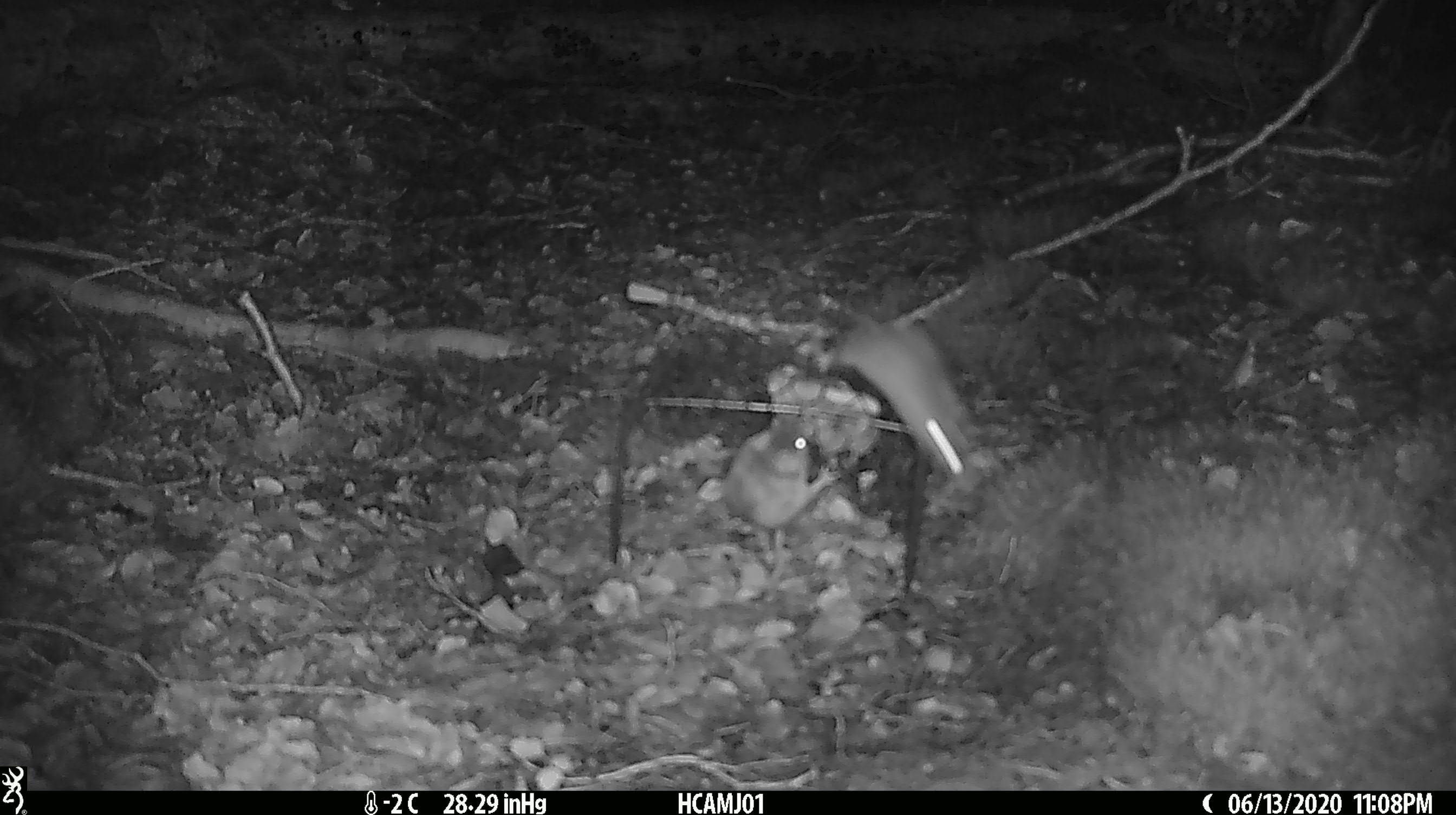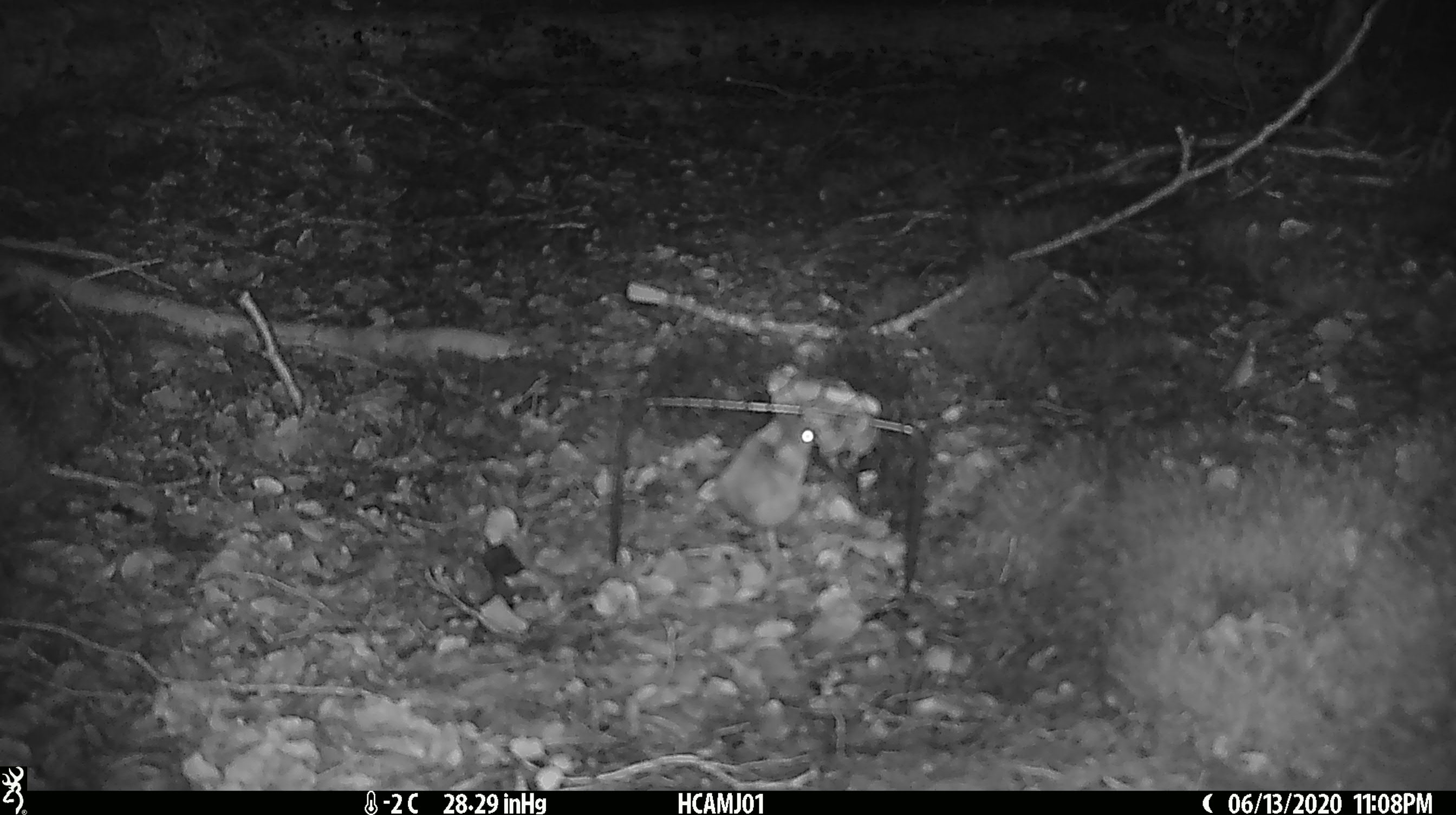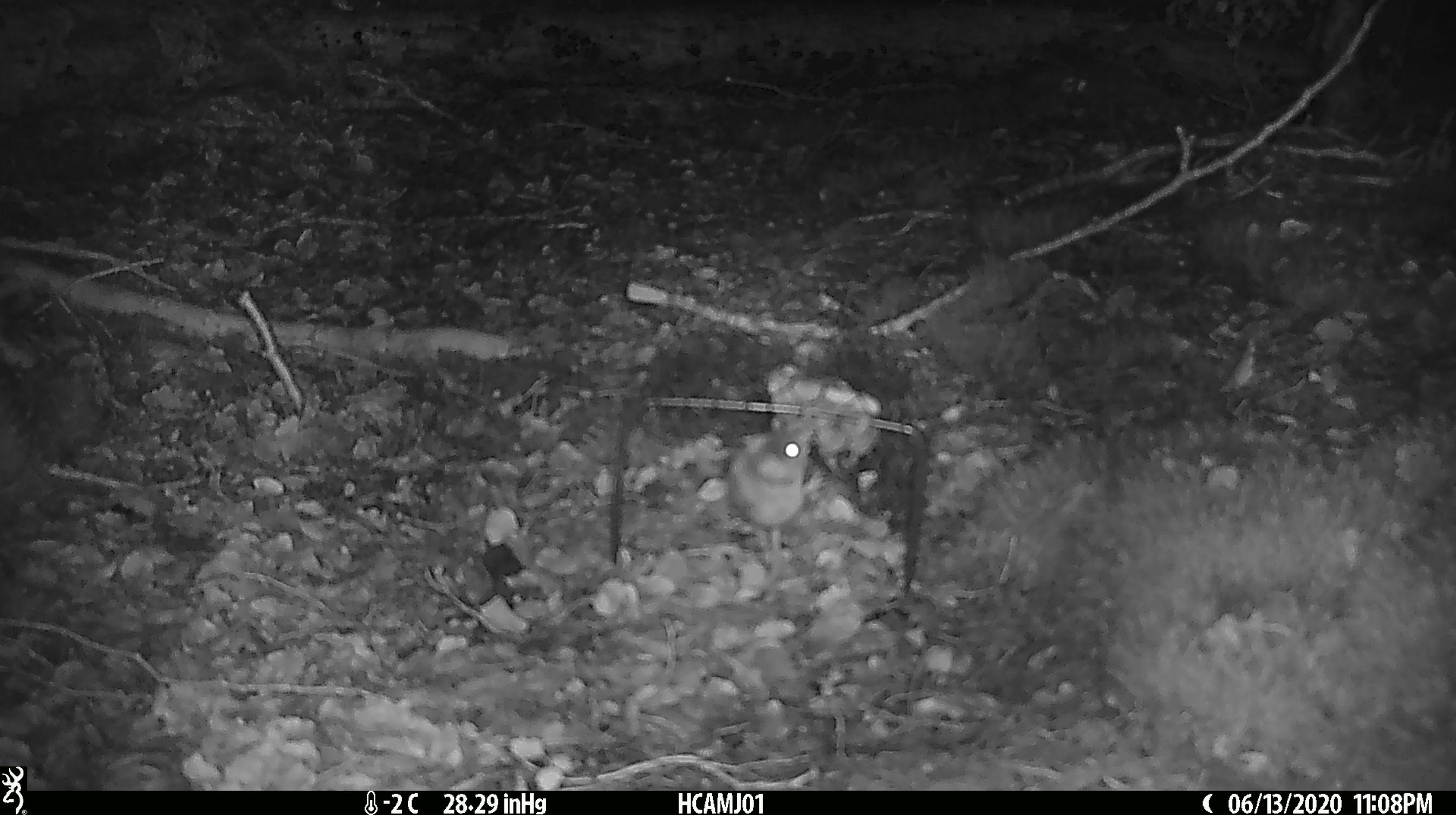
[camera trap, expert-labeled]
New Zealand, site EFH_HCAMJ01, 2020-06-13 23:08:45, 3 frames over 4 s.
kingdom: Animalia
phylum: Chordata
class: Mammalia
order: Rodentia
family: Muridae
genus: Mus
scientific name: Mus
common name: mouse